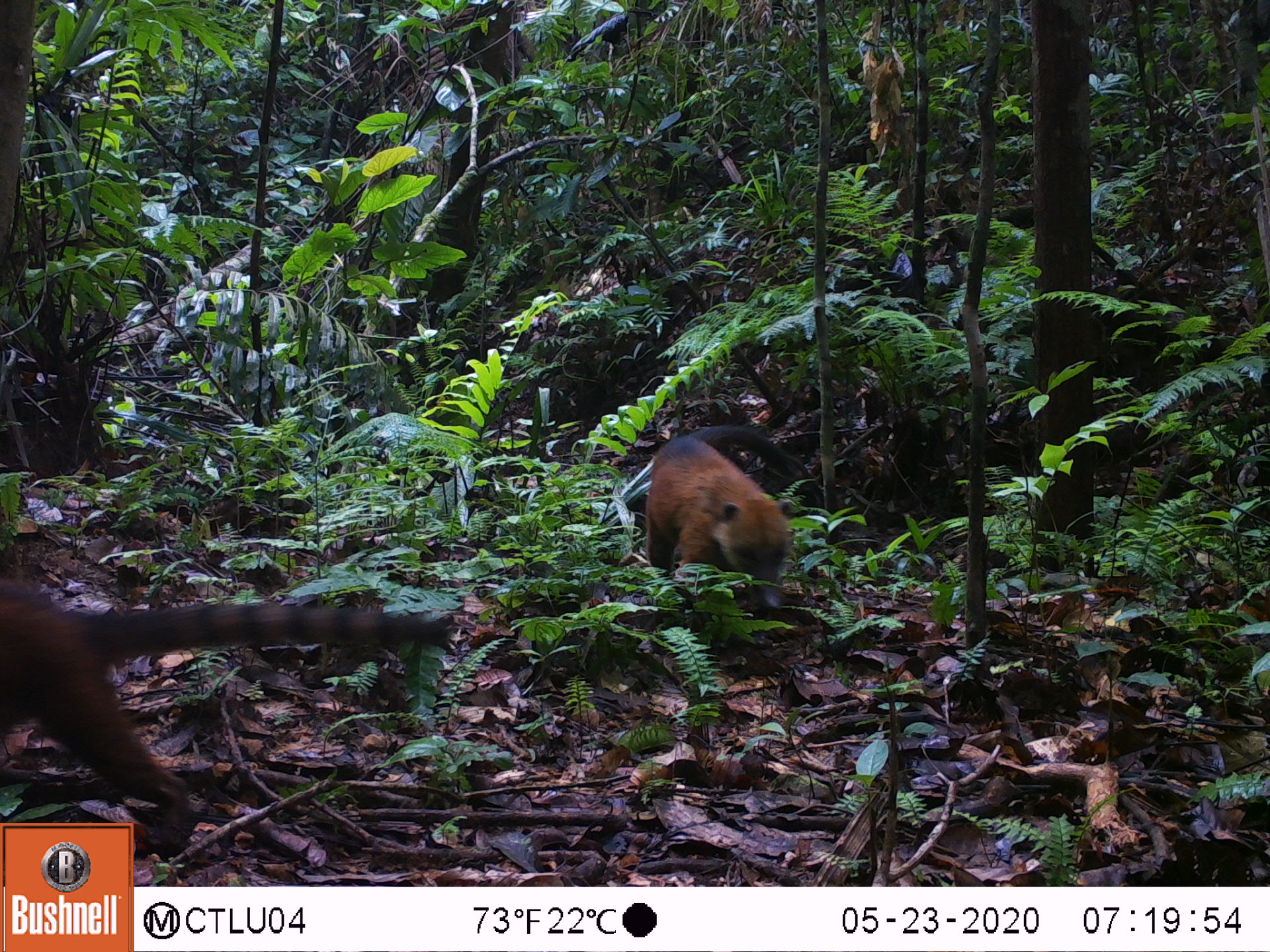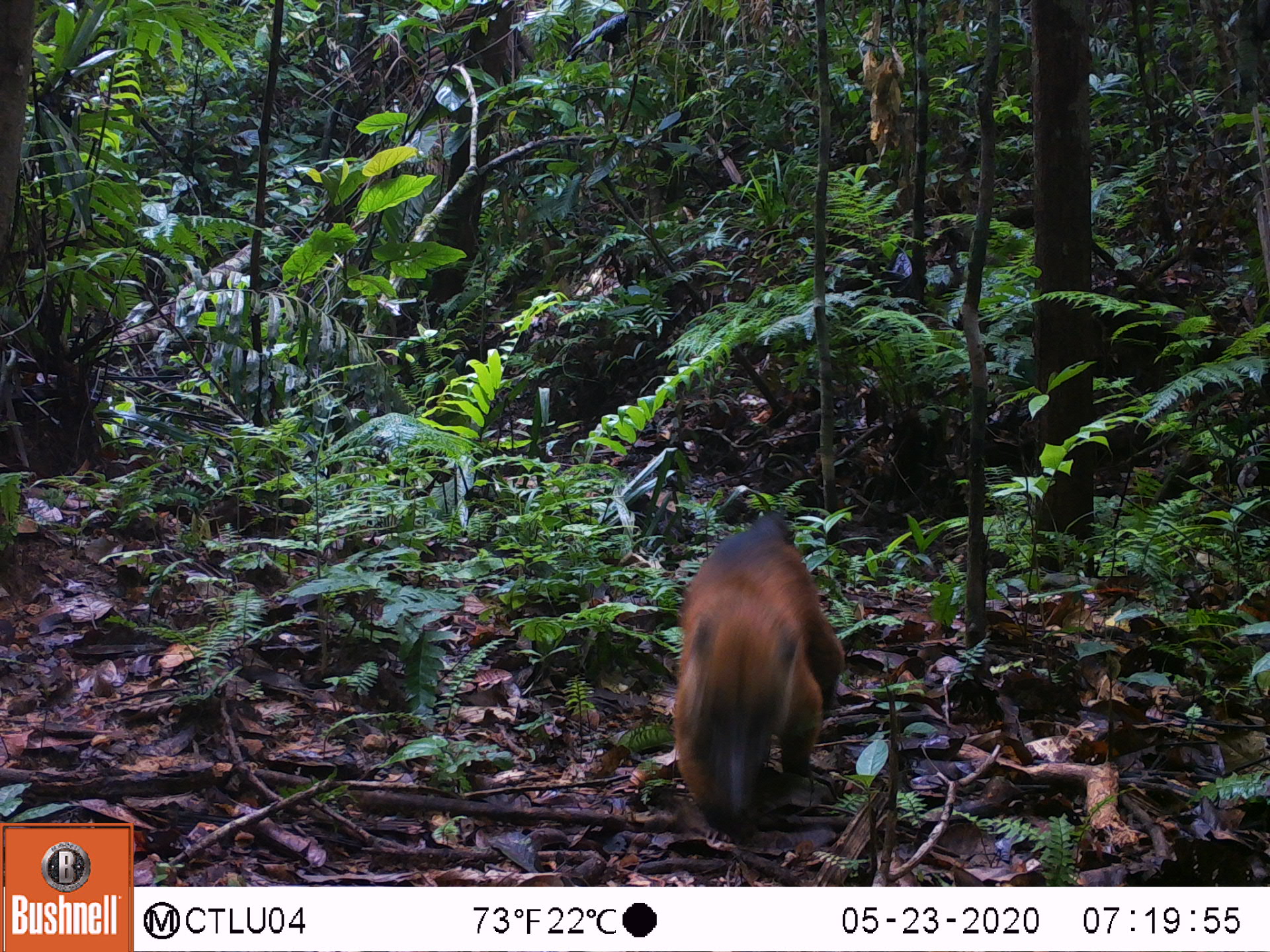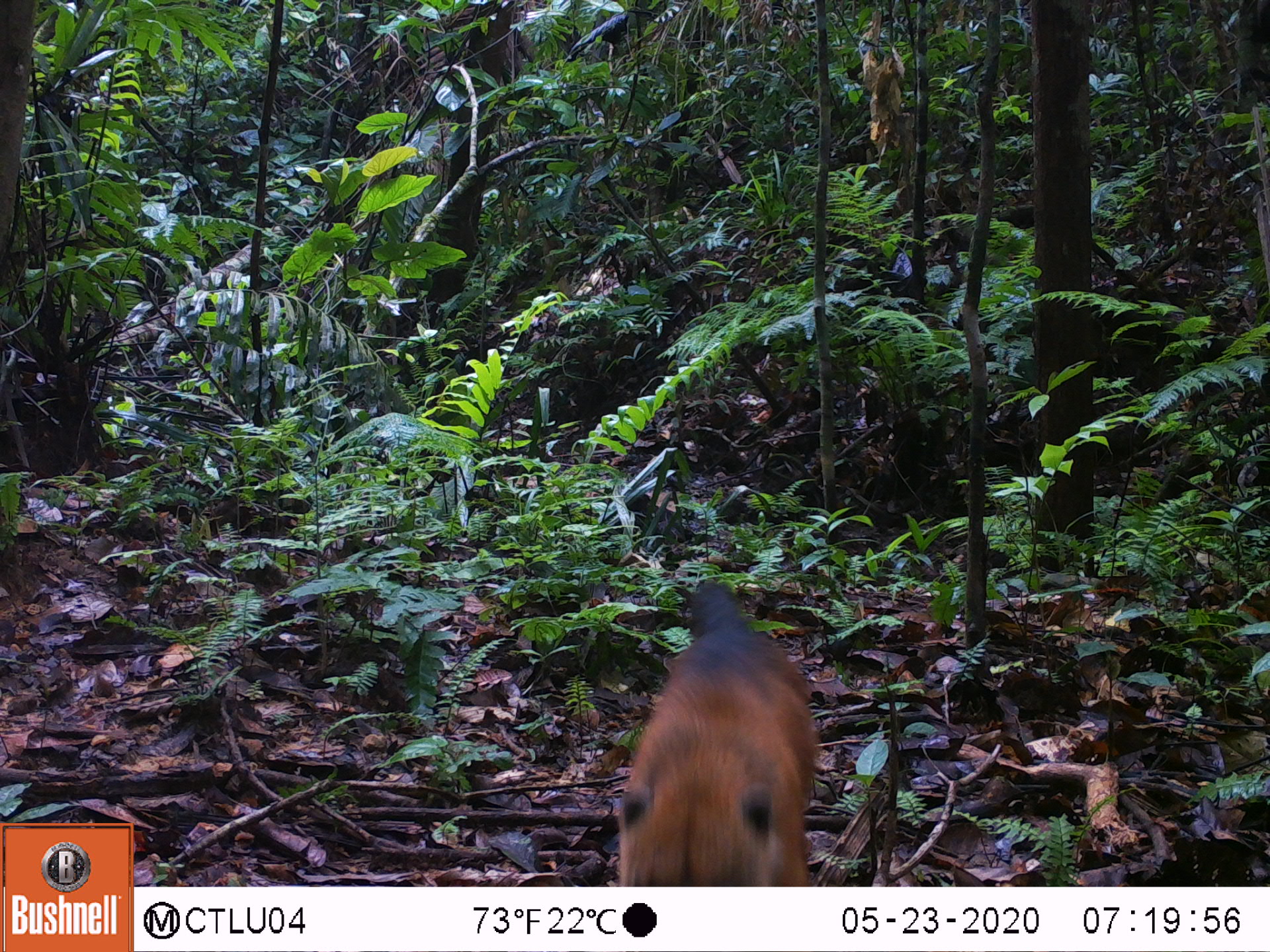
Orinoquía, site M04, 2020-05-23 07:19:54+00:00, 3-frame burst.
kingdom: Animalia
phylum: Chordata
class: Mammalia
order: Carnivora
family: Procyonidae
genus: Nasua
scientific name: Nasua nasua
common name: south american coati